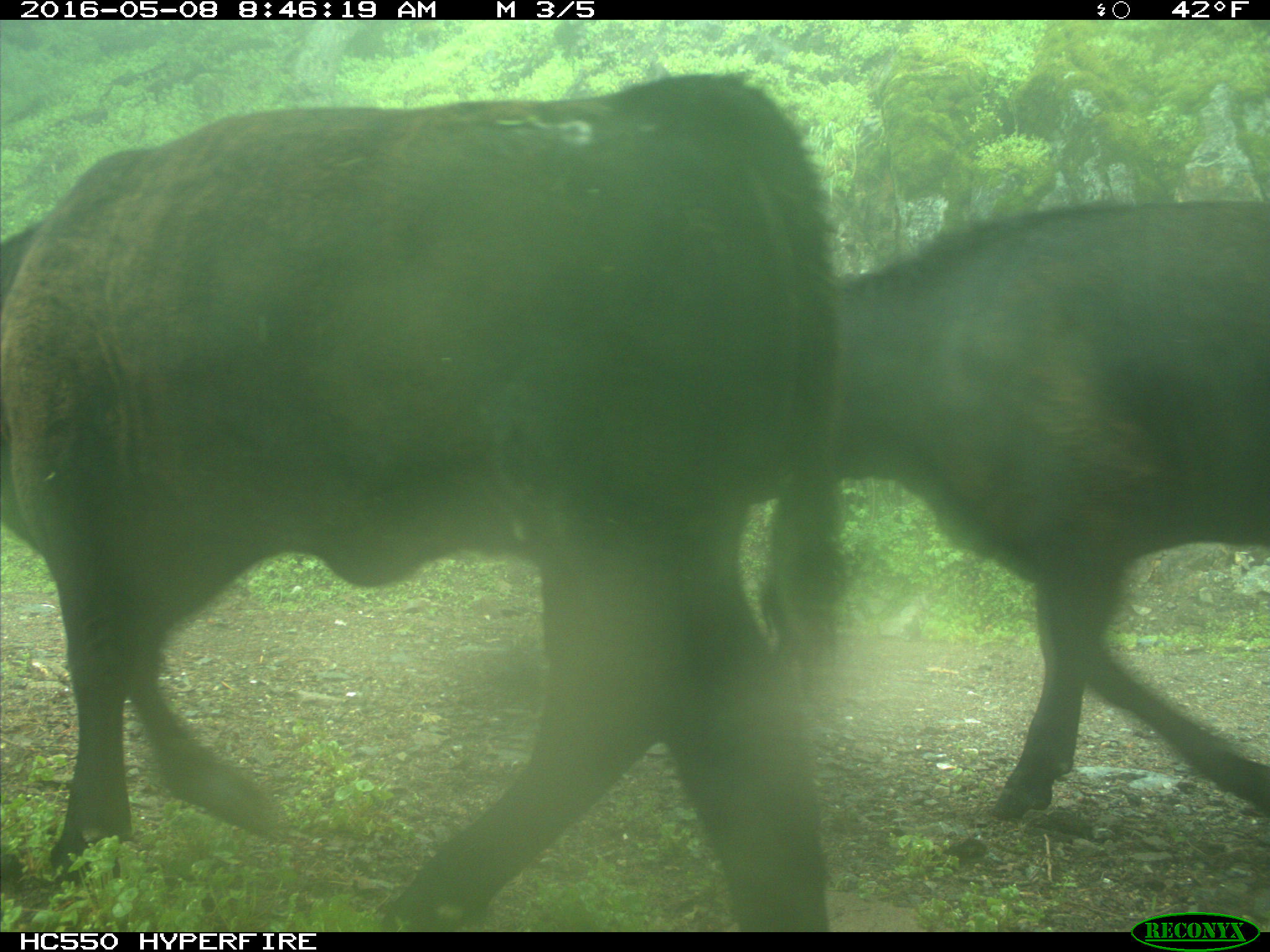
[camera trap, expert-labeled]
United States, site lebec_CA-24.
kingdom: Animalia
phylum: Chordata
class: Mammalia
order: Artiodactyla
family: Bovidae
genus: Bos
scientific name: Bos taurus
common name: domestic cow